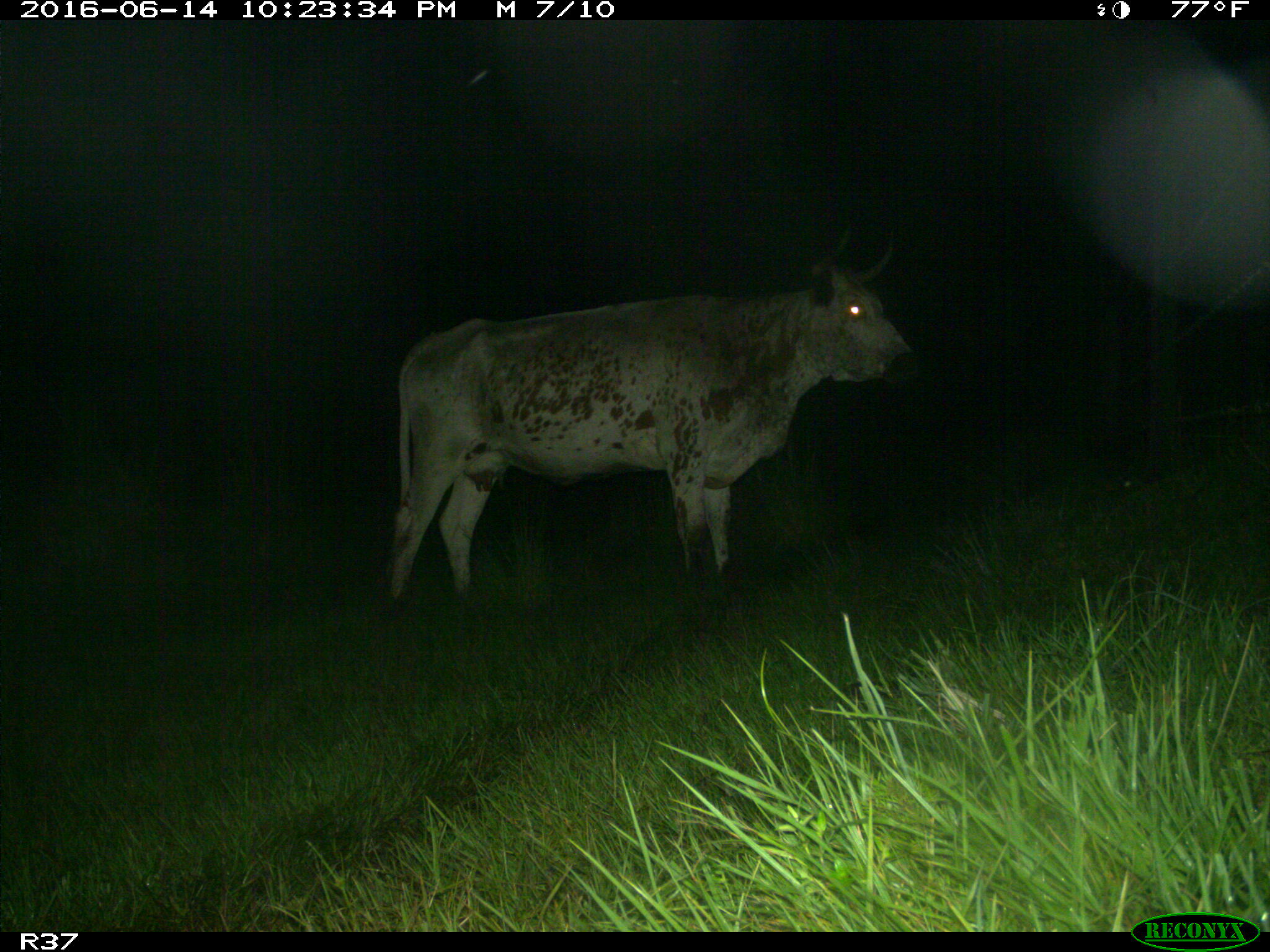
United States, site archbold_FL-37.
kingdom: Animalia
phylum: Chordata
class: Mammalia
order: Artiodactyla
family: Bovidae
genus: Bos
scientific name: Bos taurus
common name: domestic cow